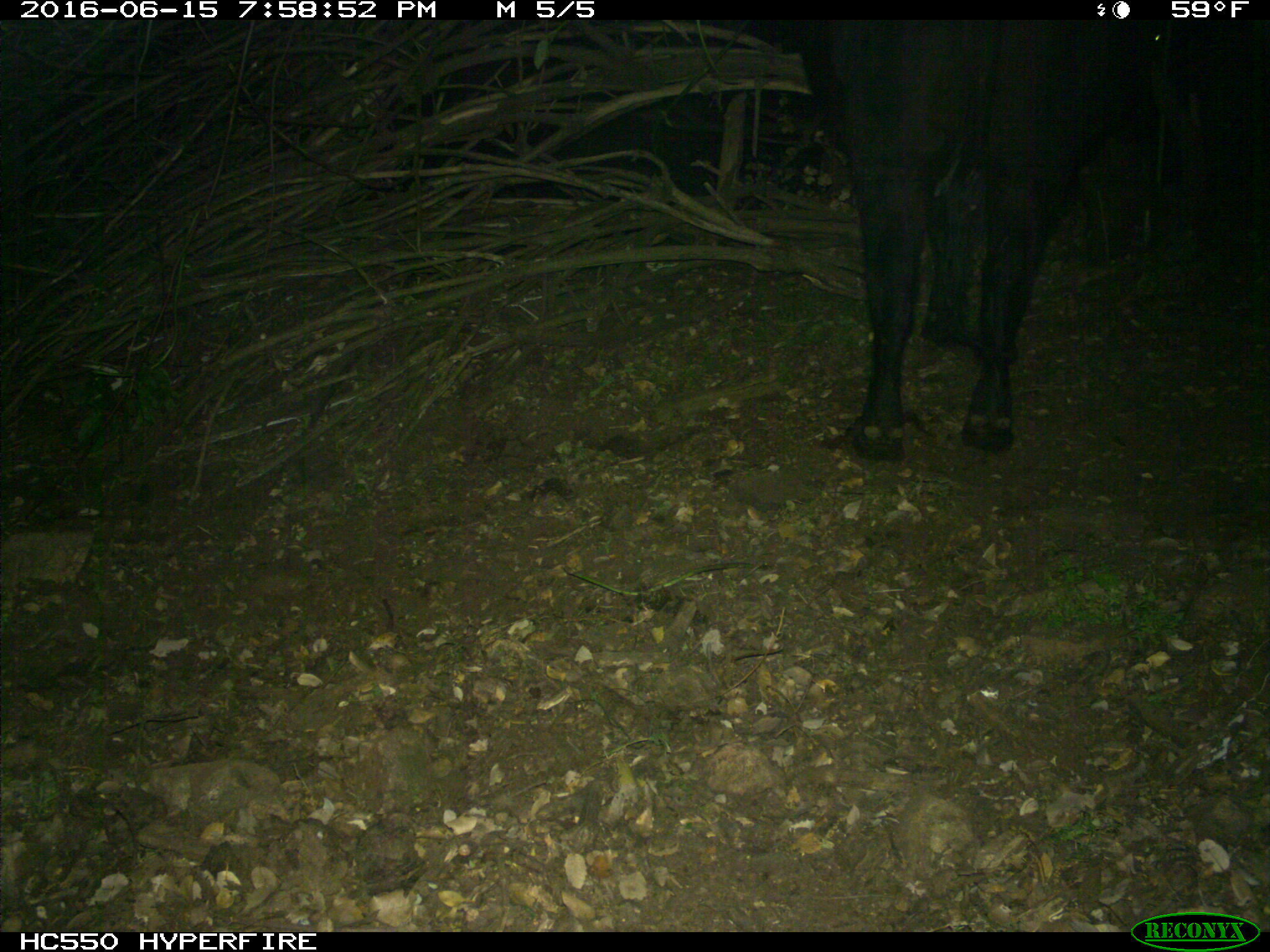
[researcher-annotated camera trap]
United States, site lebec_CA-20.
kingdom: Animalia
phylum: Chordata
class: Mammalia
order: Artiodactyla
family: Bovidae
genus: Bos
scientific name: Bos taurus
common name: domestic cow